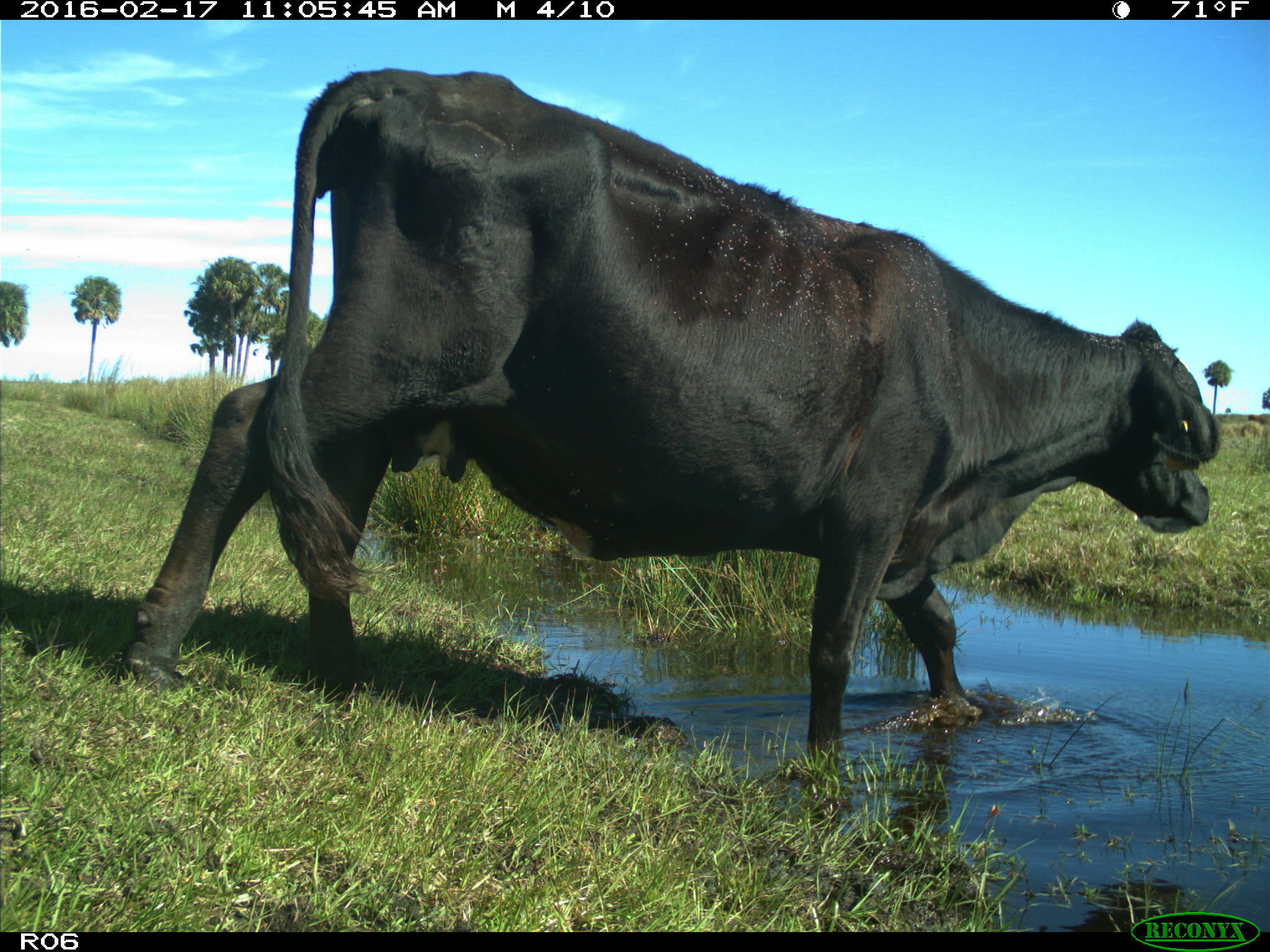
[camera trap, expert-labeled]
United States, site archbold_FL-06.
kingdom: Animalia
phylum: Chordata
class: Mammalia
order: Artiodactyla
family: Bovidae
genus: Bos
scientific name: Bos taurus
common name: domestic cow